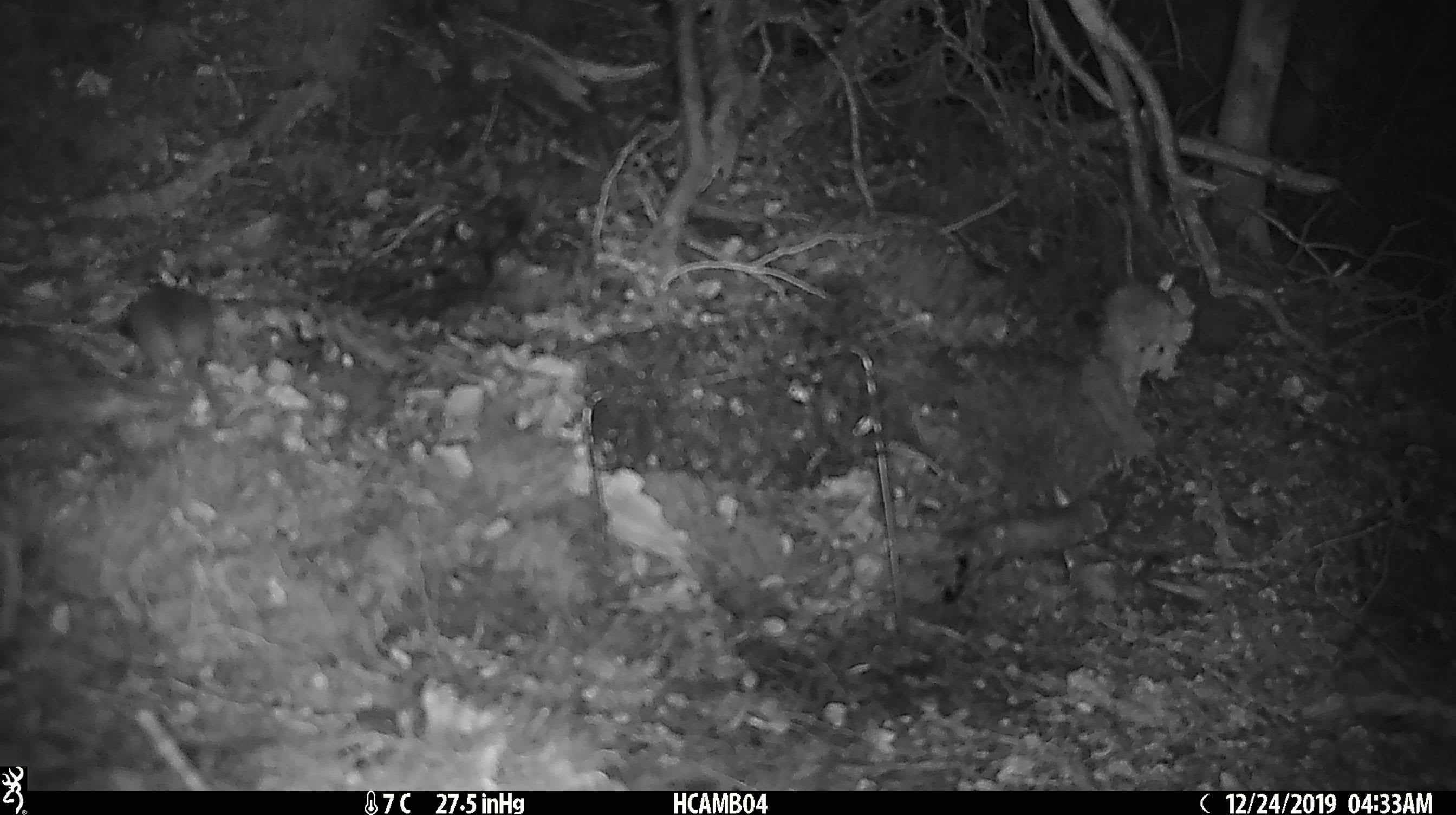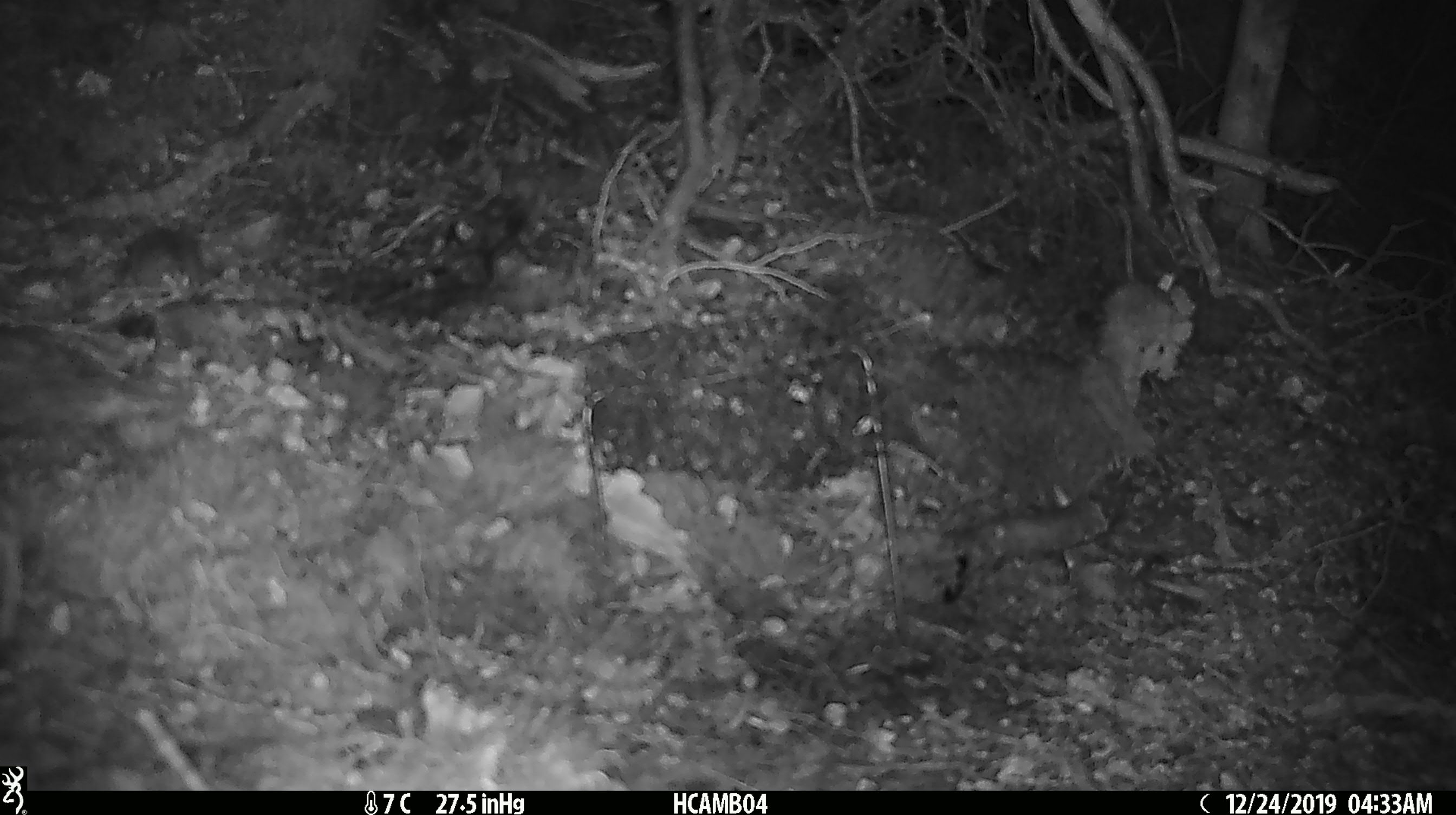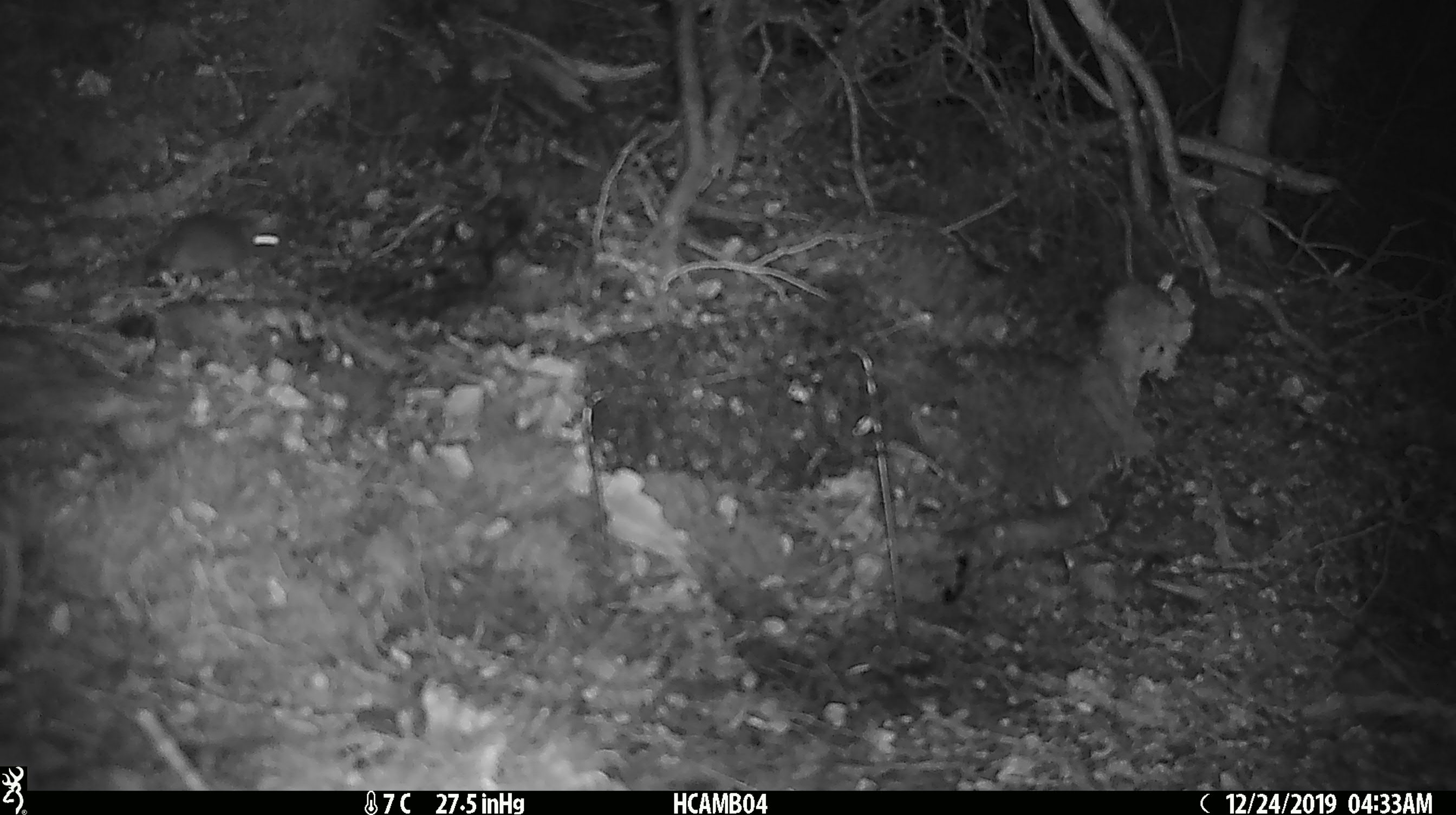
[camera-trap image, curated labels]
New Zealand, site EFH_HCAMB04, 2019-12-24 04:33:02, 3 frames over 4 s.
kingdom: Animalia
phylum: Chordata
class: Mammalia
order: Rodentia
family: Muridae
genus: Mus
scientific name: Mus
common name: mouse